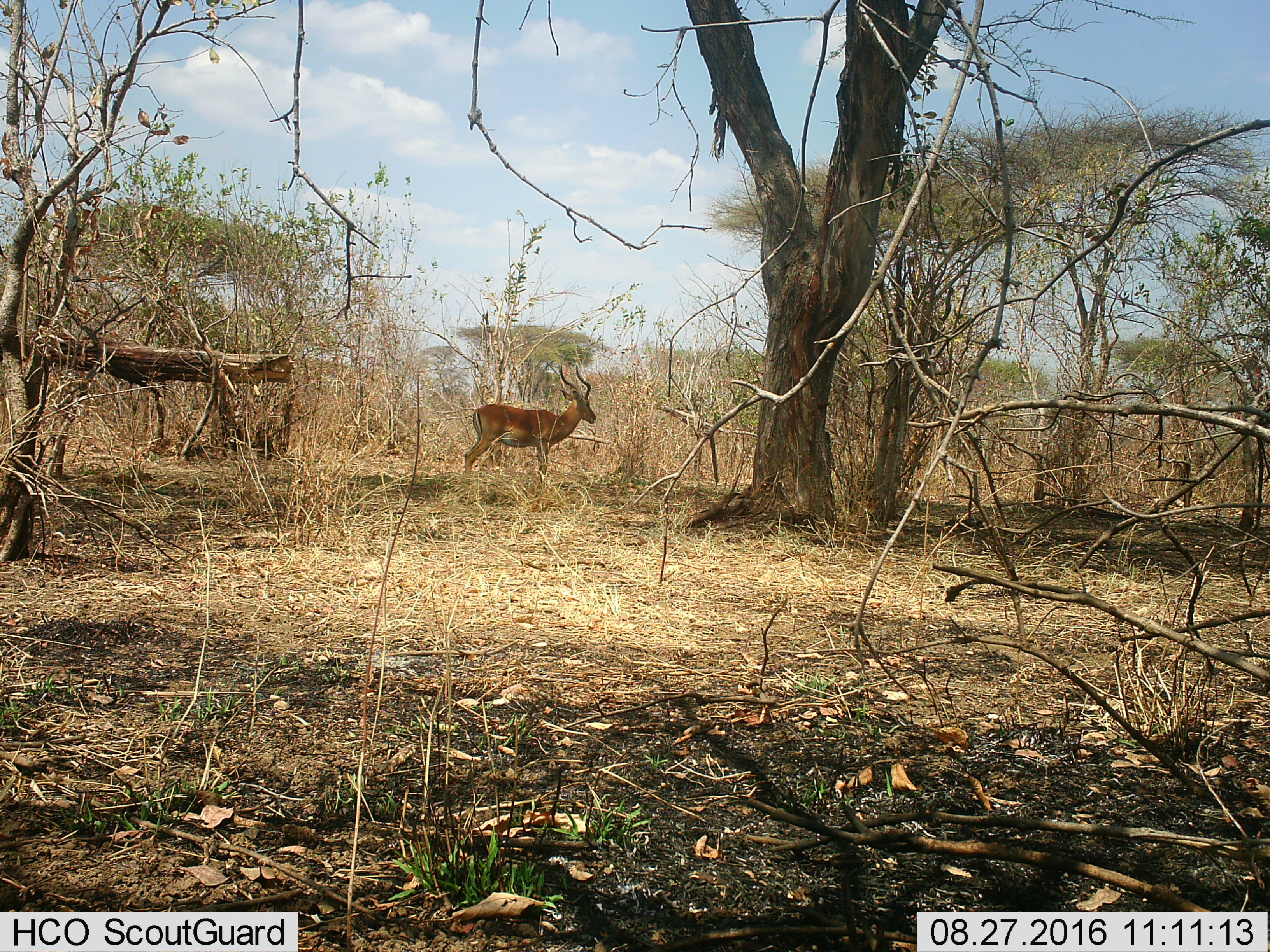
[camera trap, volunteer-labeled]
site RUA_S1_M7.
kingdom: Animalia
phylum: Chordata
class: Mammalia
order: Artiodactyla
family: Bovidae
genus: Aepyceros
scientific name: Aepyceros melampus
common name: impala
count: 1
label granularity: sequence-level